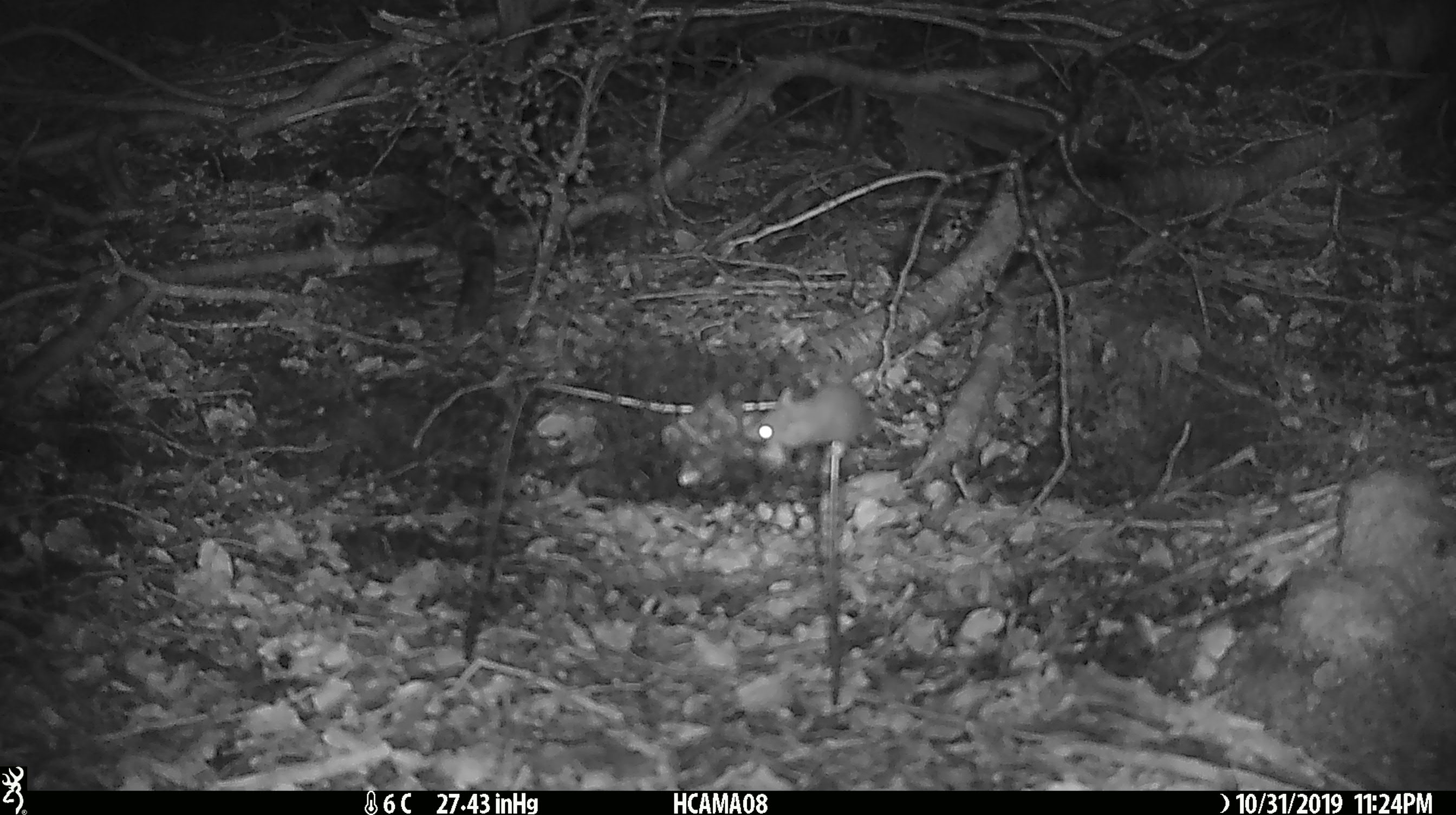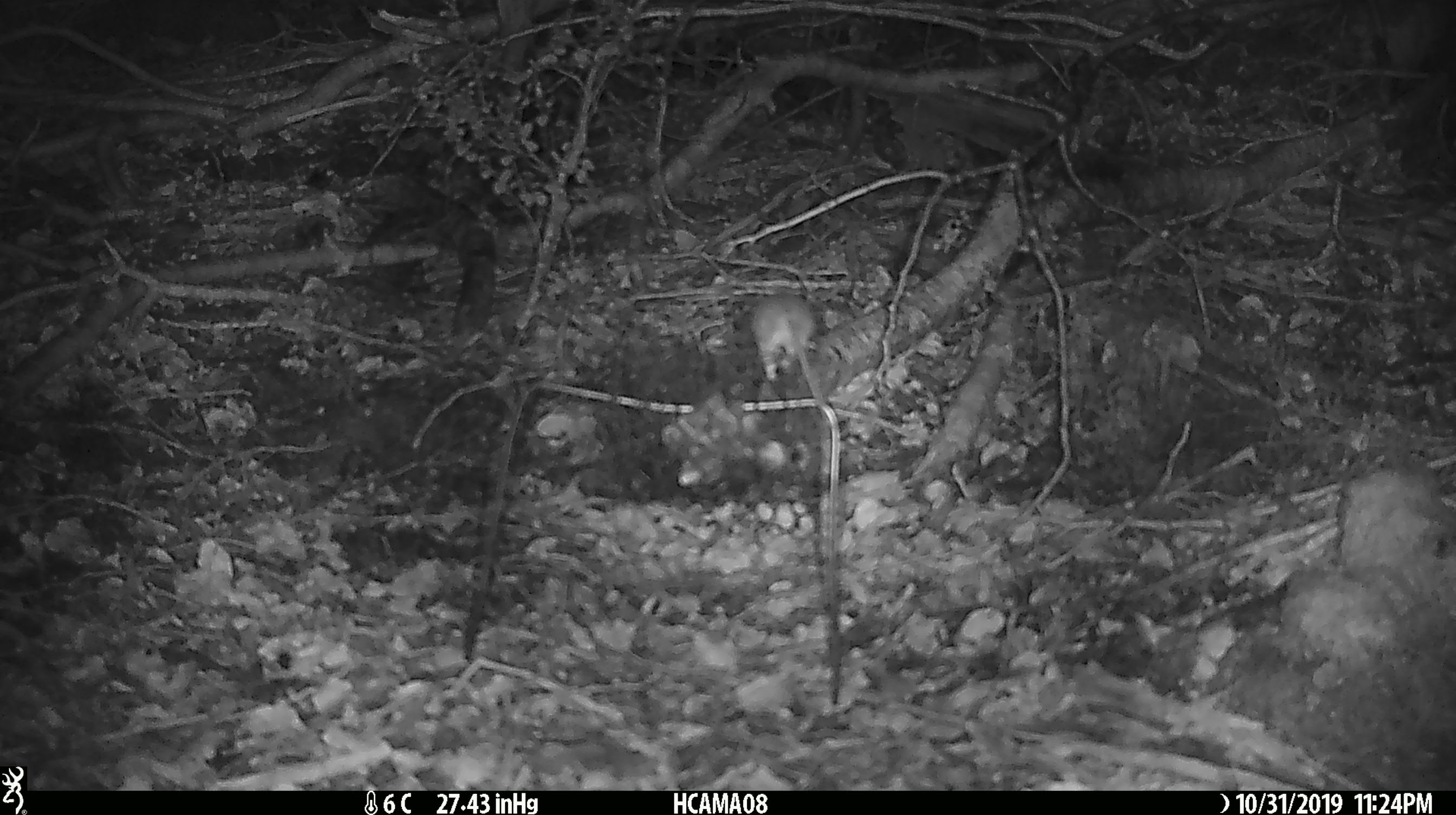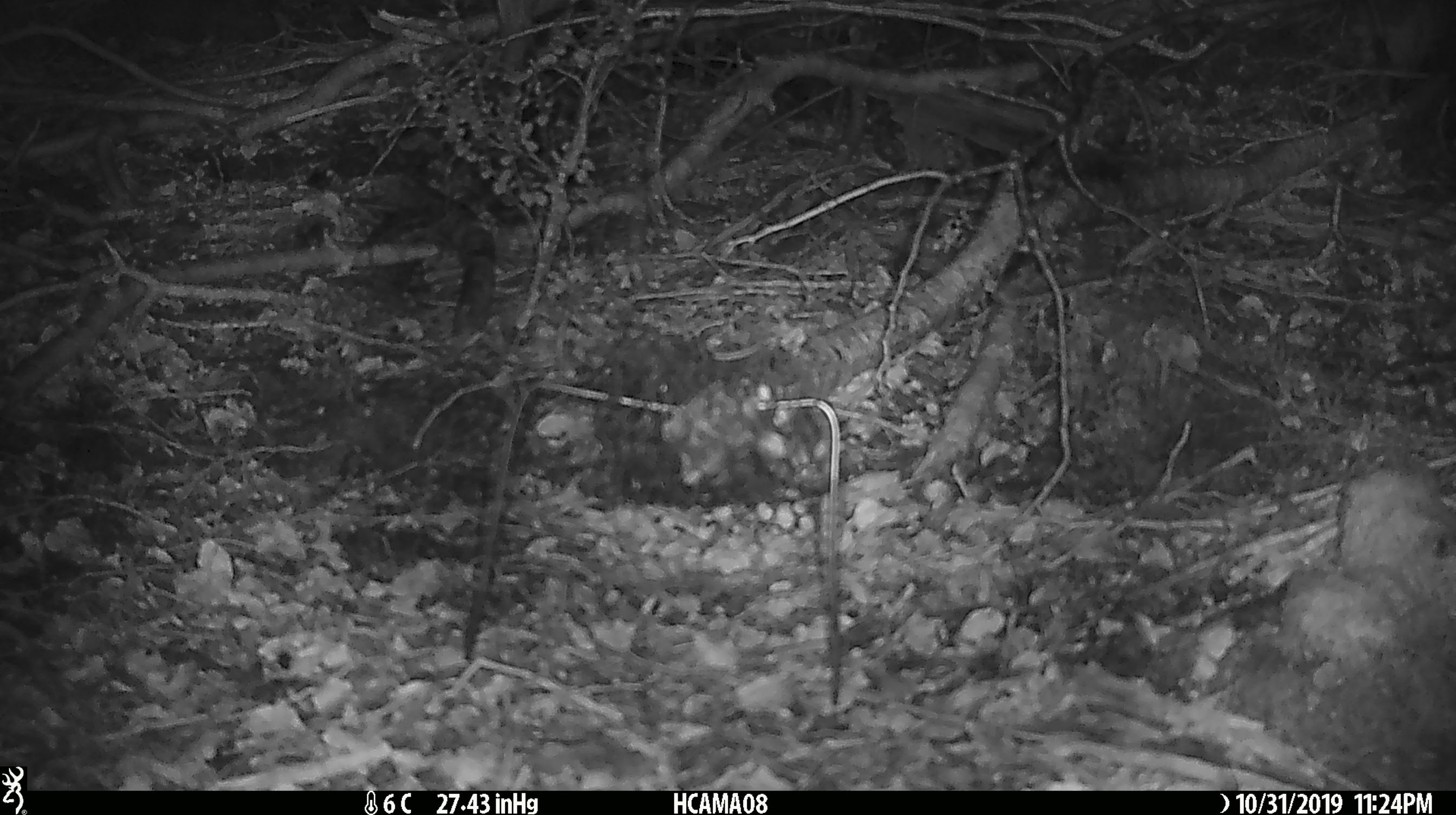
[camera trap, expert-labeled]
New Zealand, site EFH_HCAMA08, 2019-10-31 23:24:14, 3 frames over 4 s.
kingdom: Animalia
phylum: Chordata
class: Mammalia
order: Rodentia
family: Muridae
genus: Mus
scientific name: Mus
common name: mouse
Mouse (Mus).